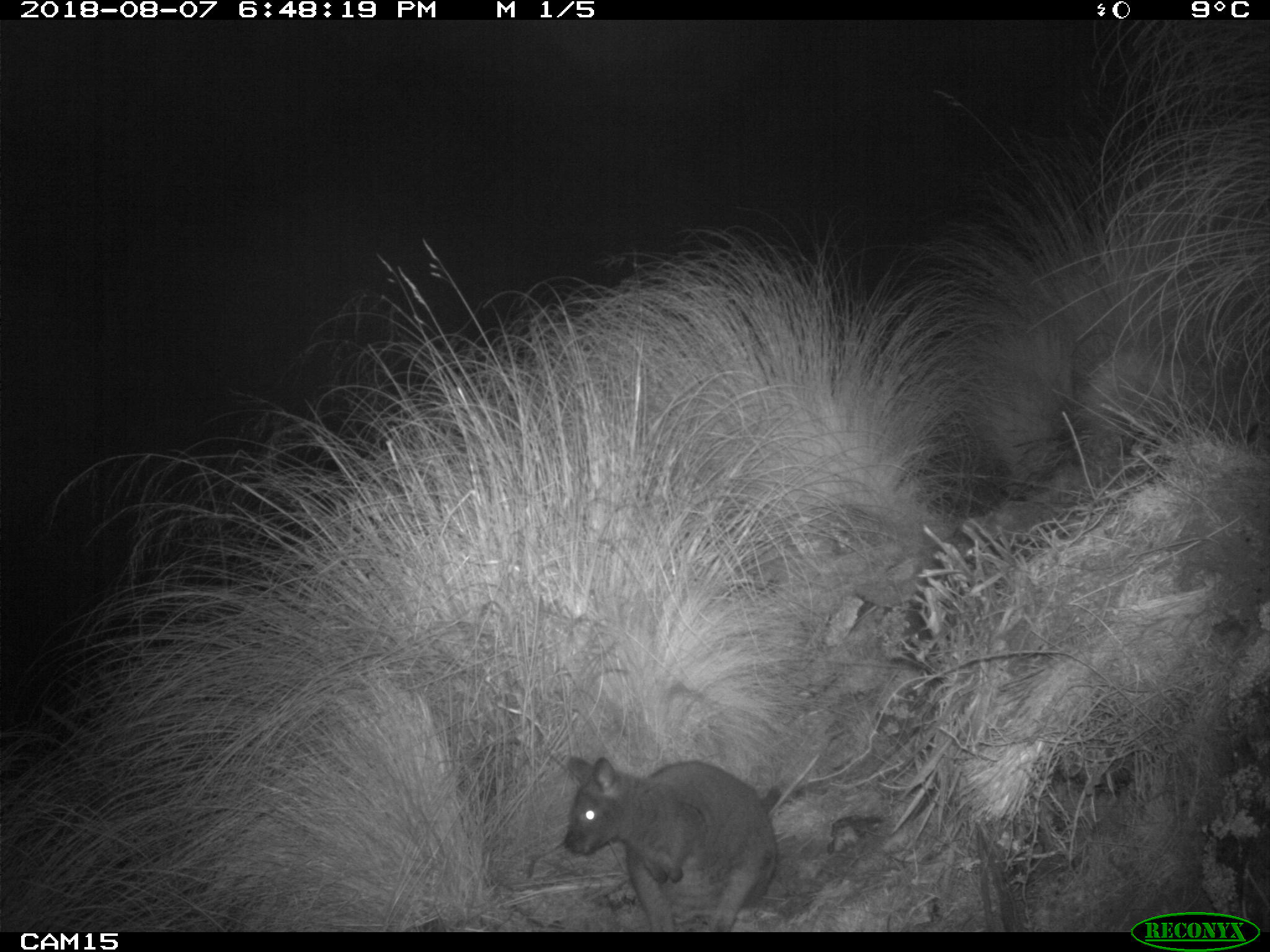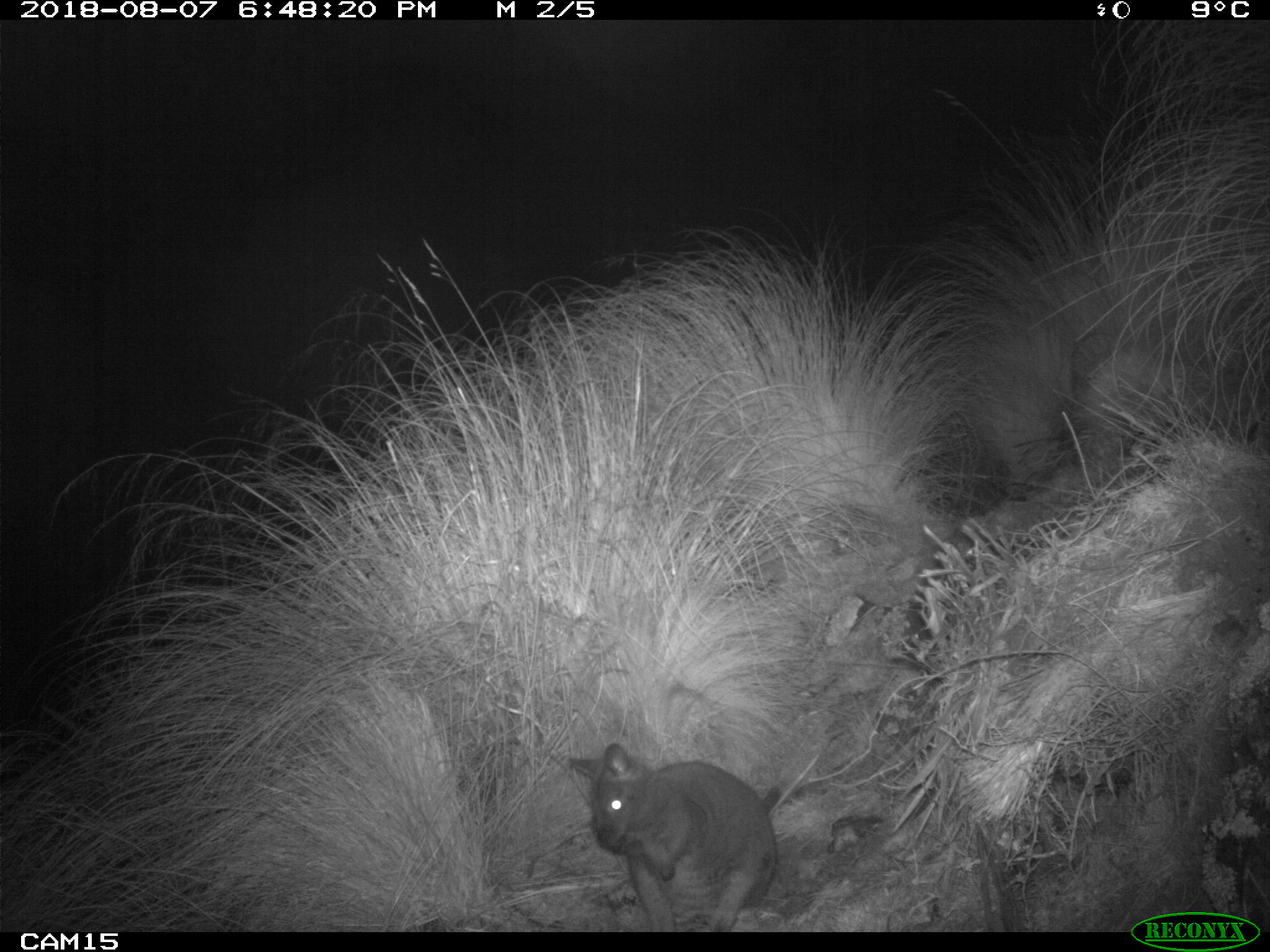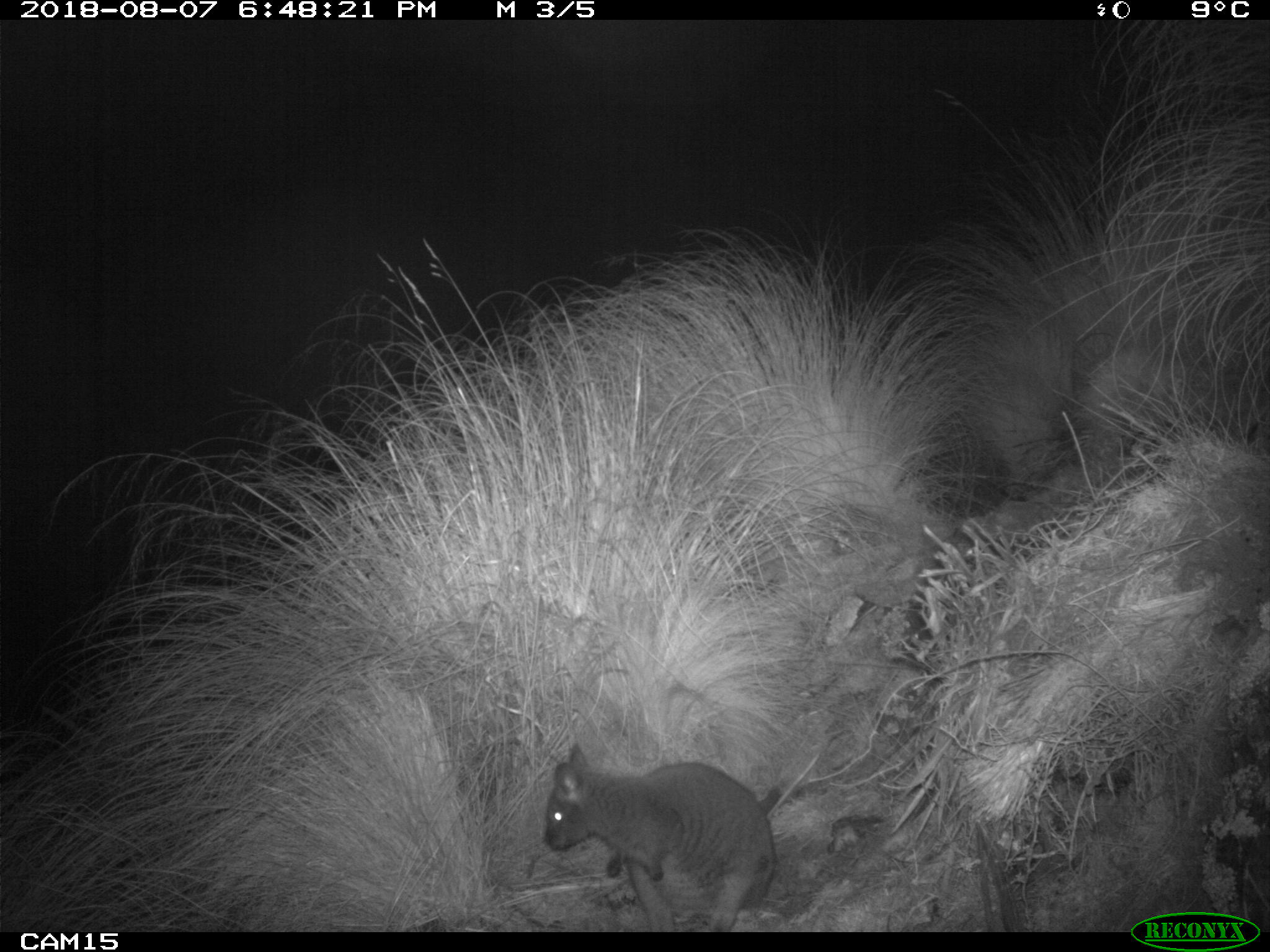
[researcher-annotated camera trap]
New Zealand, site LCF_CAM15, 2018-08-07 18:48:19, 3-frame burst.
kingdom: Animalia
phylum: Chordata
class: Mammalia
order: Diprotodontia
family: Macropodidae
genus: Notamacropus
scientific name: Notamacropus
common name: wallaby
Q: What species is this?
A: Wallaby (Notamacropus).